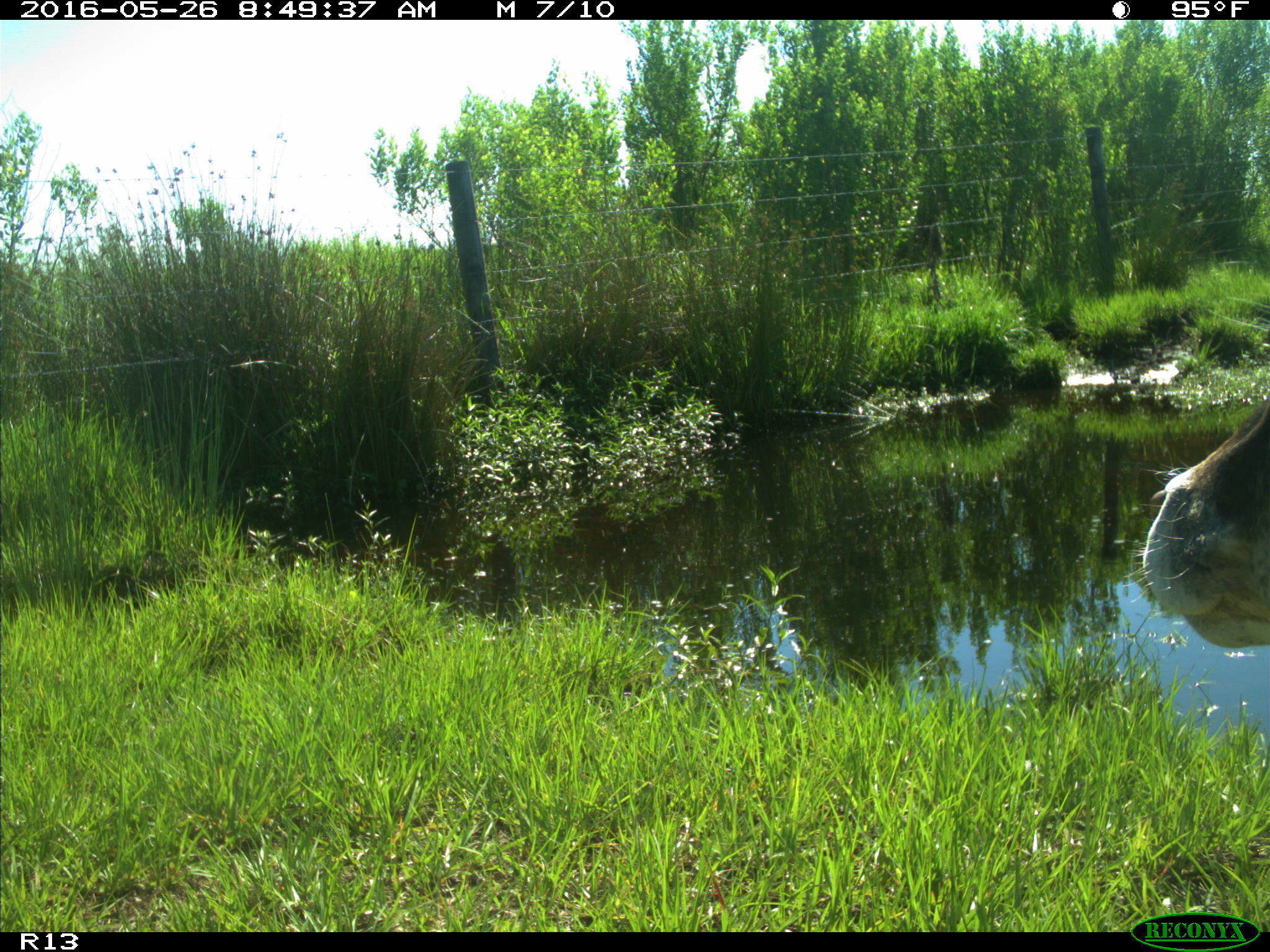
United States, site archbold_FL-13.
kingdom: Animalia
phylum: Chordata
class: Mammalia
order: Artiodactyla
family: Bovidae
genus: Bos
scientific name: Bos taurus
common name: domestic cow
Bos taurus (domestic cow).